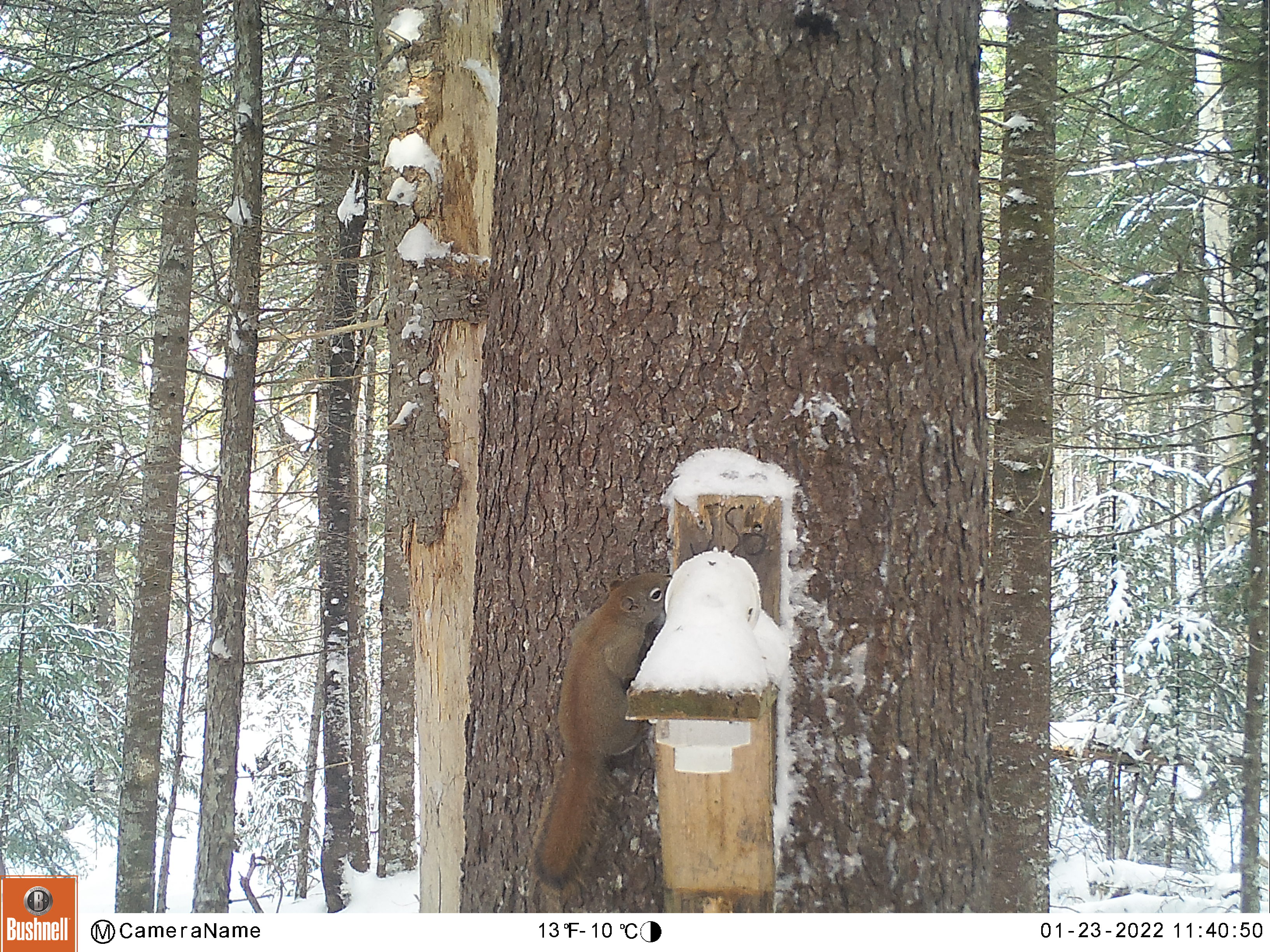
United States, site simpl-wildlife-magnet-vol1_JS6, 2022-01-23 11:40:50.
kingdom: Animalia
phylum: Chordata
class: Mammalia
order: Rodentia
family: Sciuridae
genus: Tamiasciurus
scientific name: Tamiasciurus hudsonicus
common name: red squirrel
Red squirrel (Tamiasciurus hudsonicus).